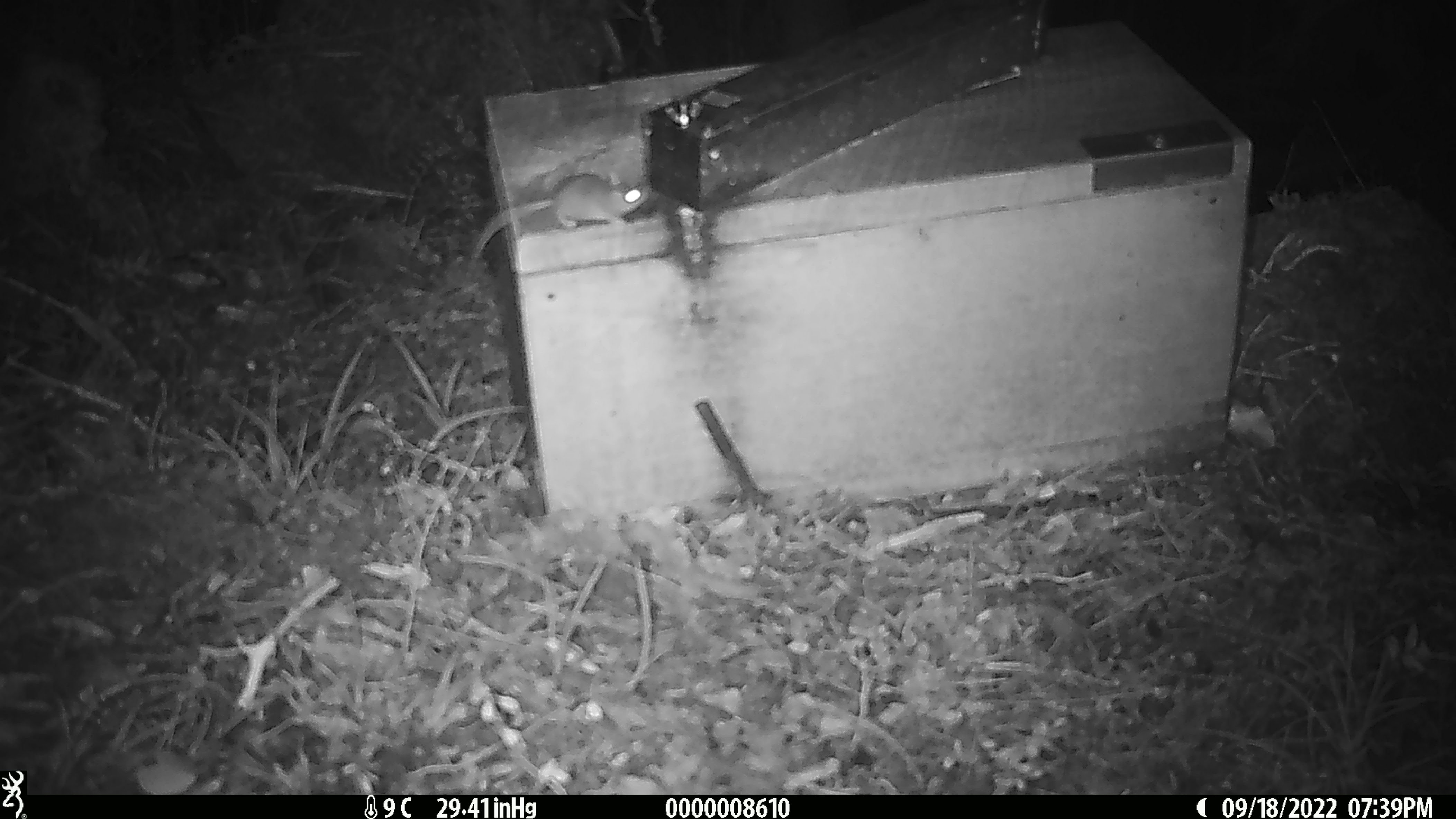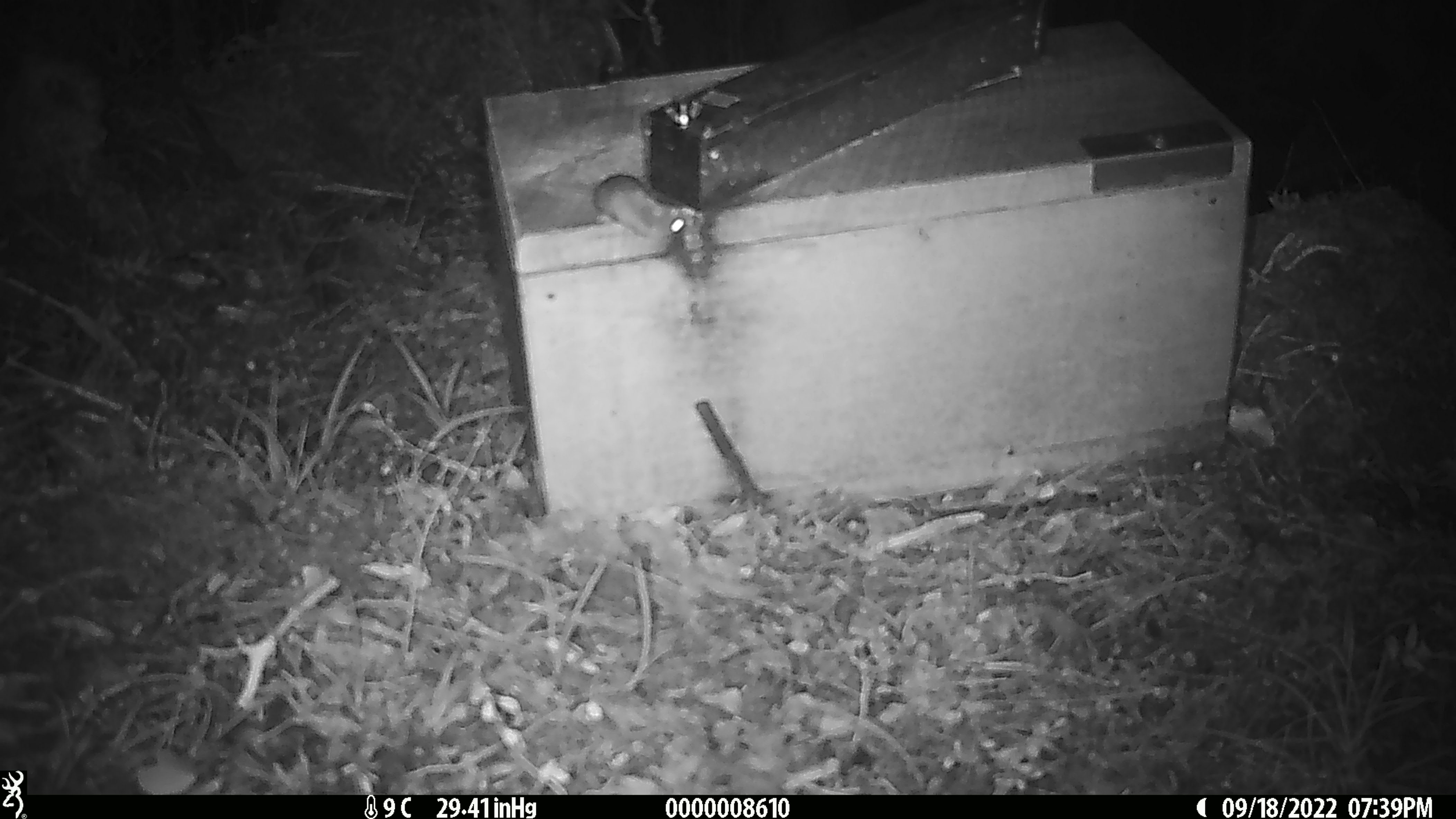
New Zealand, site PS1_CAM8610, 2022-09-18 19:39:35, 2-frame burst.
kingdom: Animalia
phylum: Chordata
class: Mammalia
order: Rodentia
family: Muridae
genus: Mus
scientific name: Mus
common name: mouse